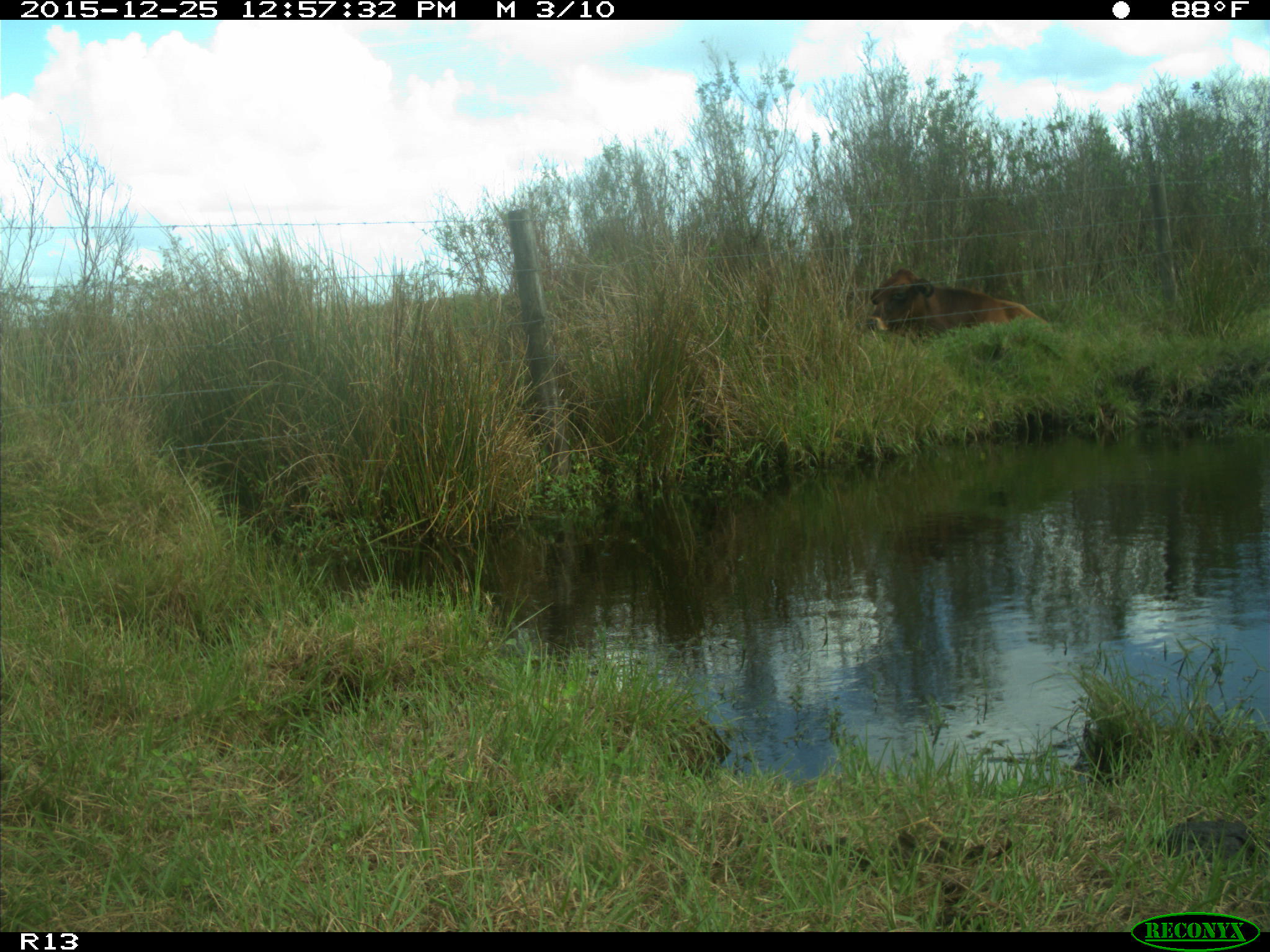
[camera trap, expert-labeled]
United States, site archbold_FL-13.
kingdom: Animalia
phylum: Chordata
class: Mammalia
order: Artiodactyla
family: Bovidae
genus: Bos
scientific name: Bos taurus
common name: domestic cow